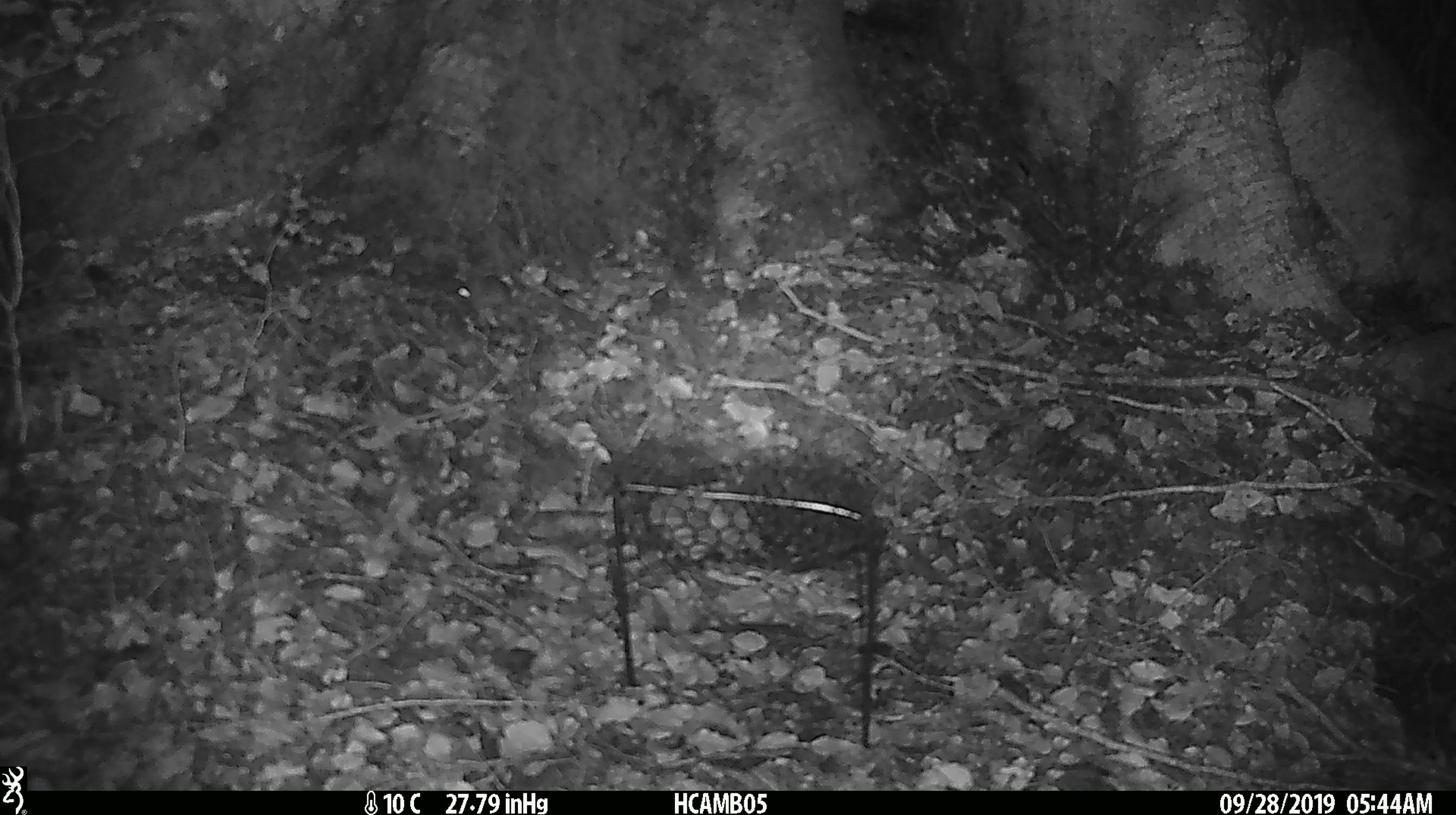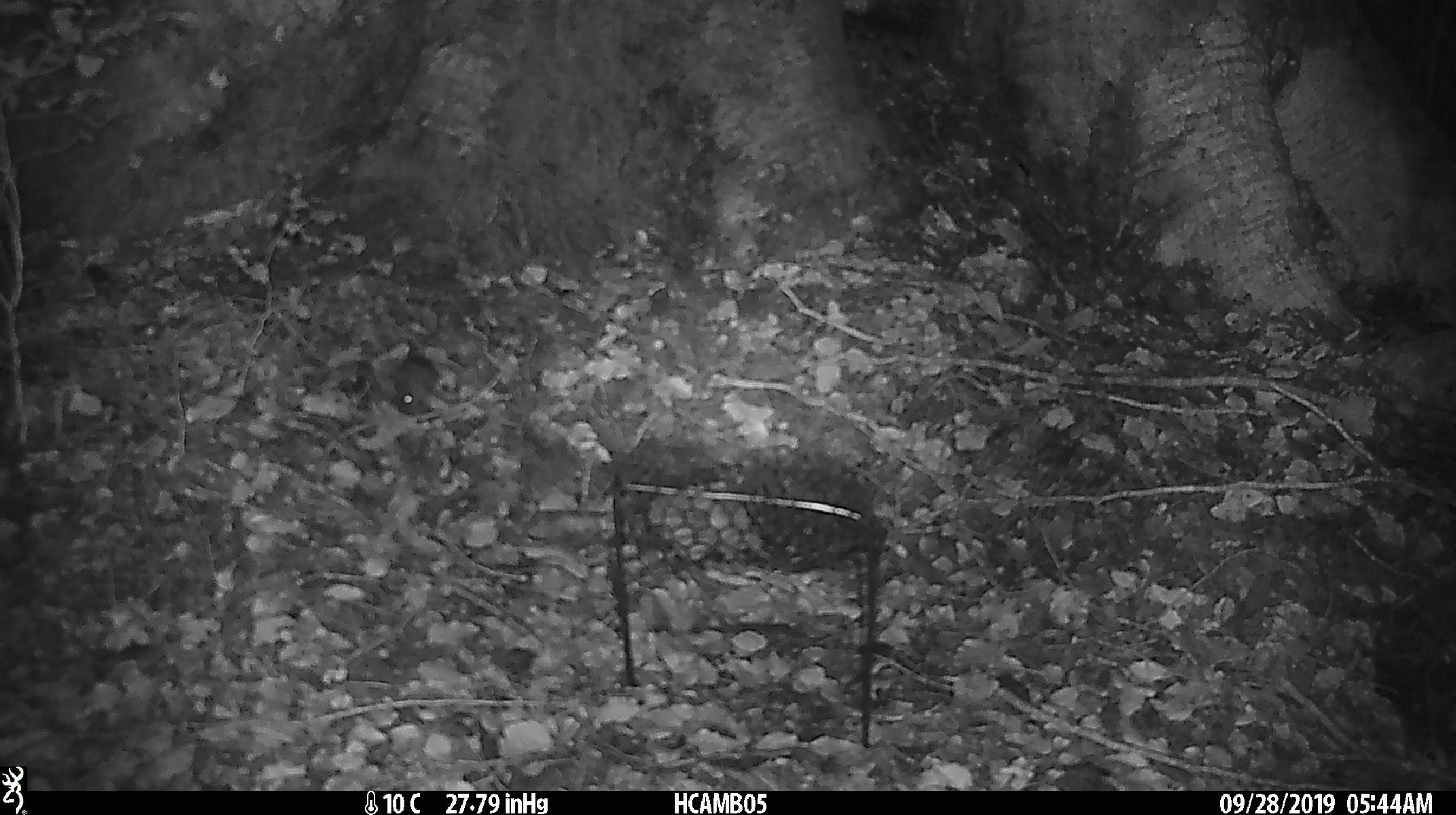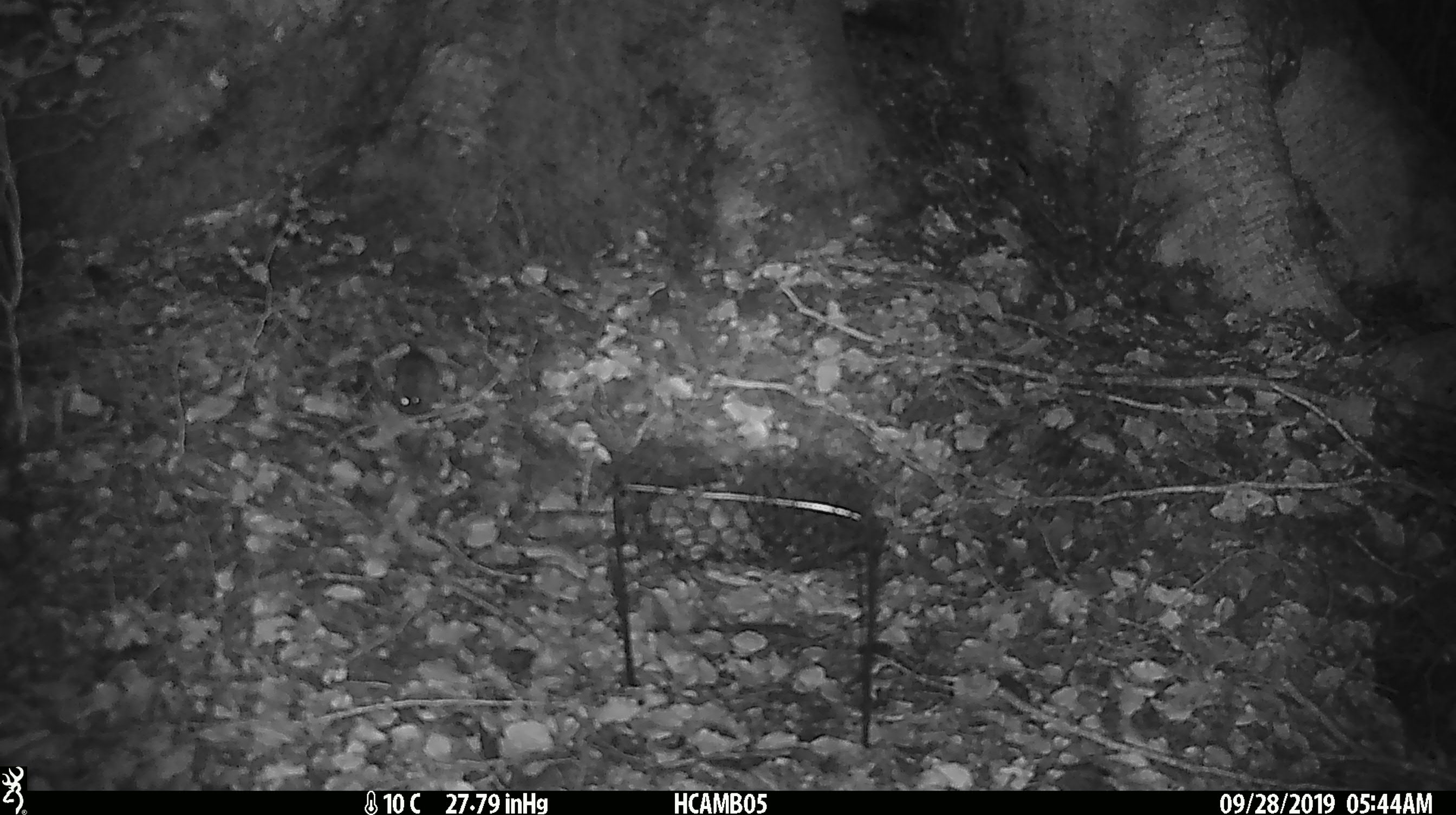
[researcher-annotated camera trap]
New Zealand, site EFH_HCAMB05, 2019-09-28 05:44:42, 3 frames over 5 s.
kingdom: Animalia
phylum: Chordata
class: Mammalia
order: Rodentia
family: Muridae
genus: Mus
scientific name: Mus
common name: mouse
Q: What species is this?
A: Mouse (Mus).